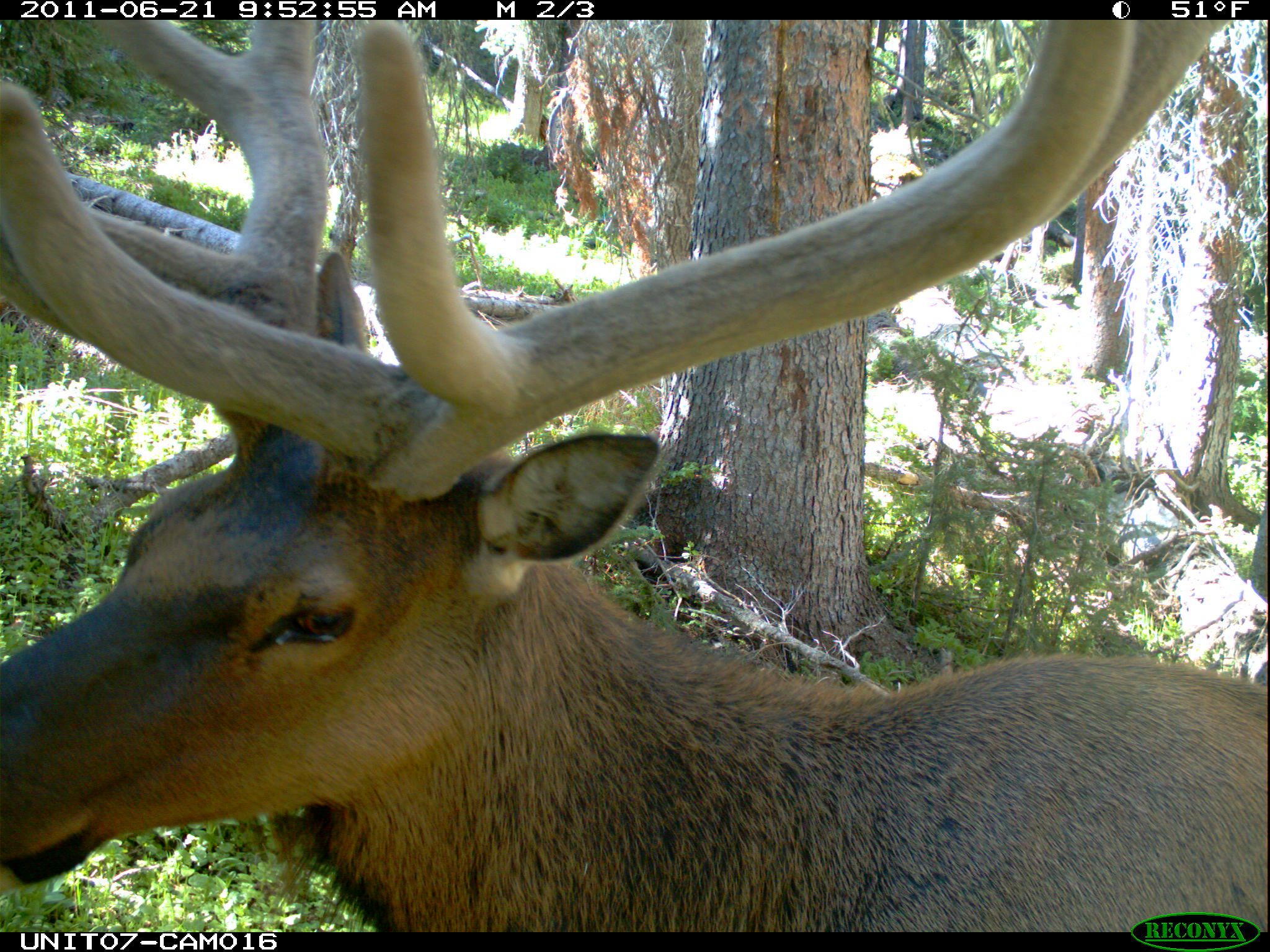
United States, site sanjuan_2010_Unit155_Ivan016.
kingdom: Animalia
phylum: Chordata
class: Mammalia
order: Artiodactyla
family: Cervidae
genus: Cervus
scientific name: Cervus elaphus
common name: red deer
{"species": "Cervus elaphus (red deer)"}